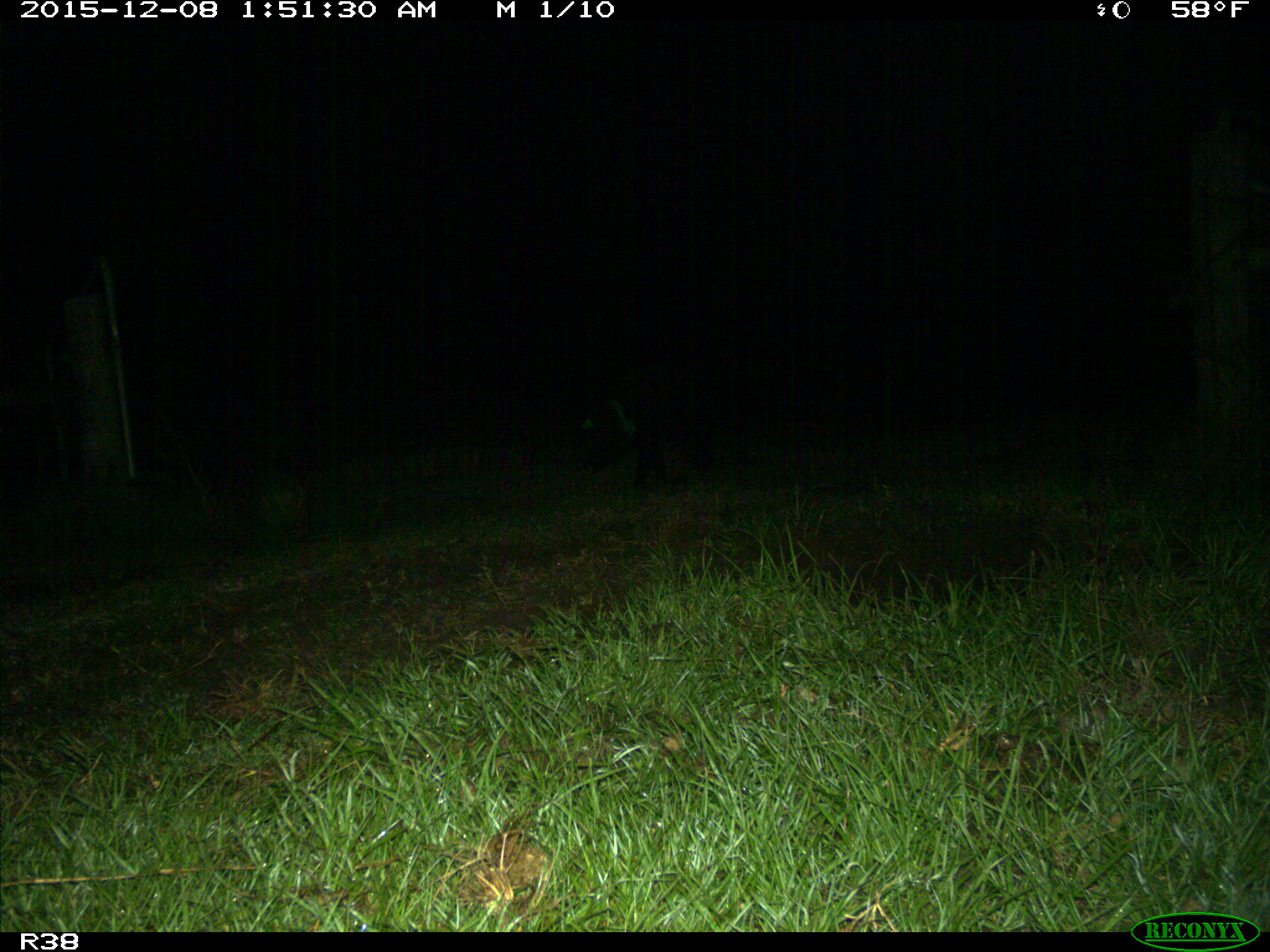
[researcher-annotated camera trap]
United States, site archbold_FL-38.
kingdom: Animalia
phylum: Chordata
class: Mammalia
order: Artiodactyla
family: Suidae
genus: Sus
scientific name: Sus scrofa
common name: wild boar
Sus scrofa (wild boar).